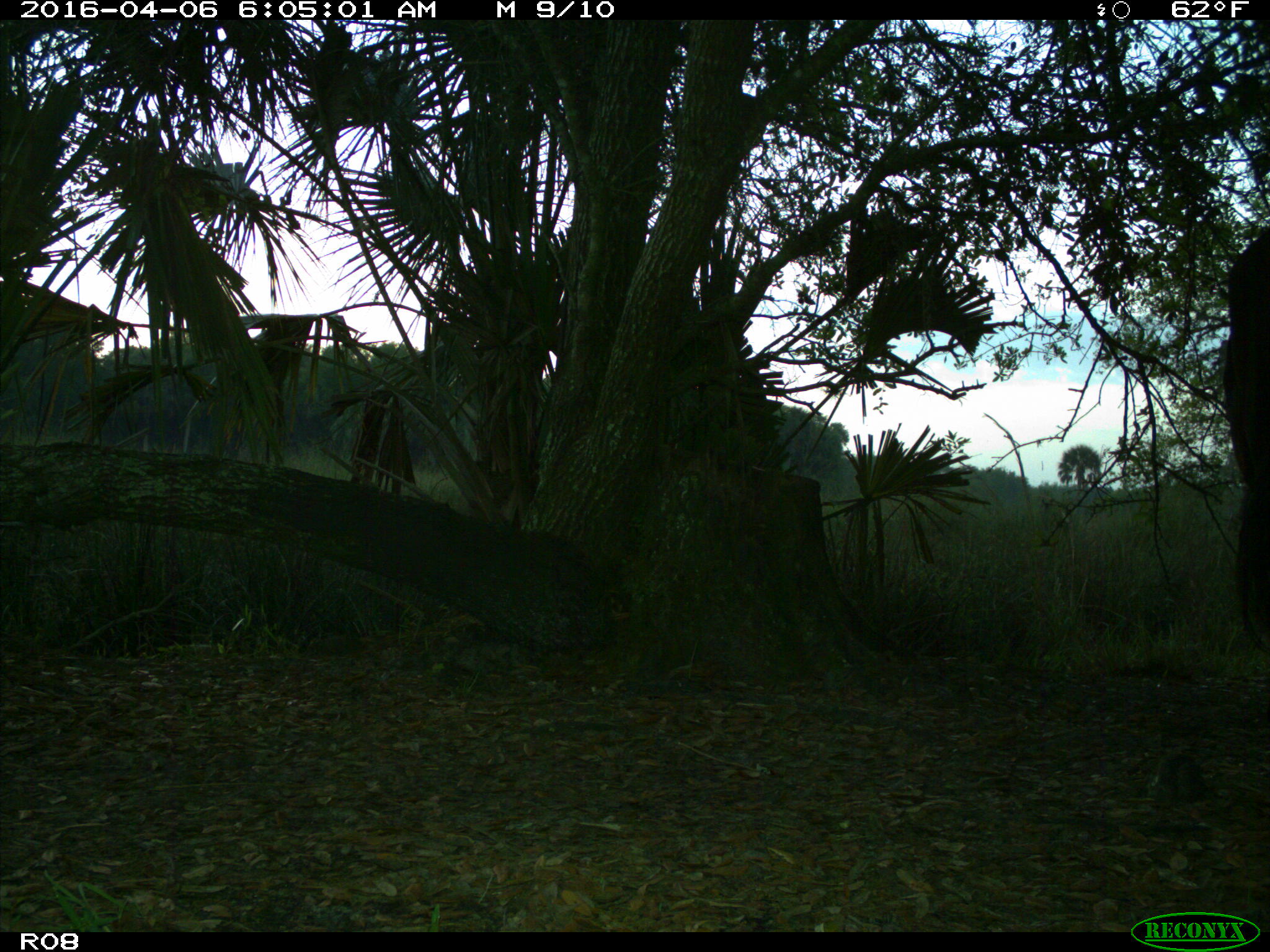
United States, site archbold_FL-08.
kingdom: Animalia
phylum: Chordata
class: Mammalia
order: Artiodactyla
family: Bovidae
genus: Bos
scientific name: Bos taurus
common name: domestic cow